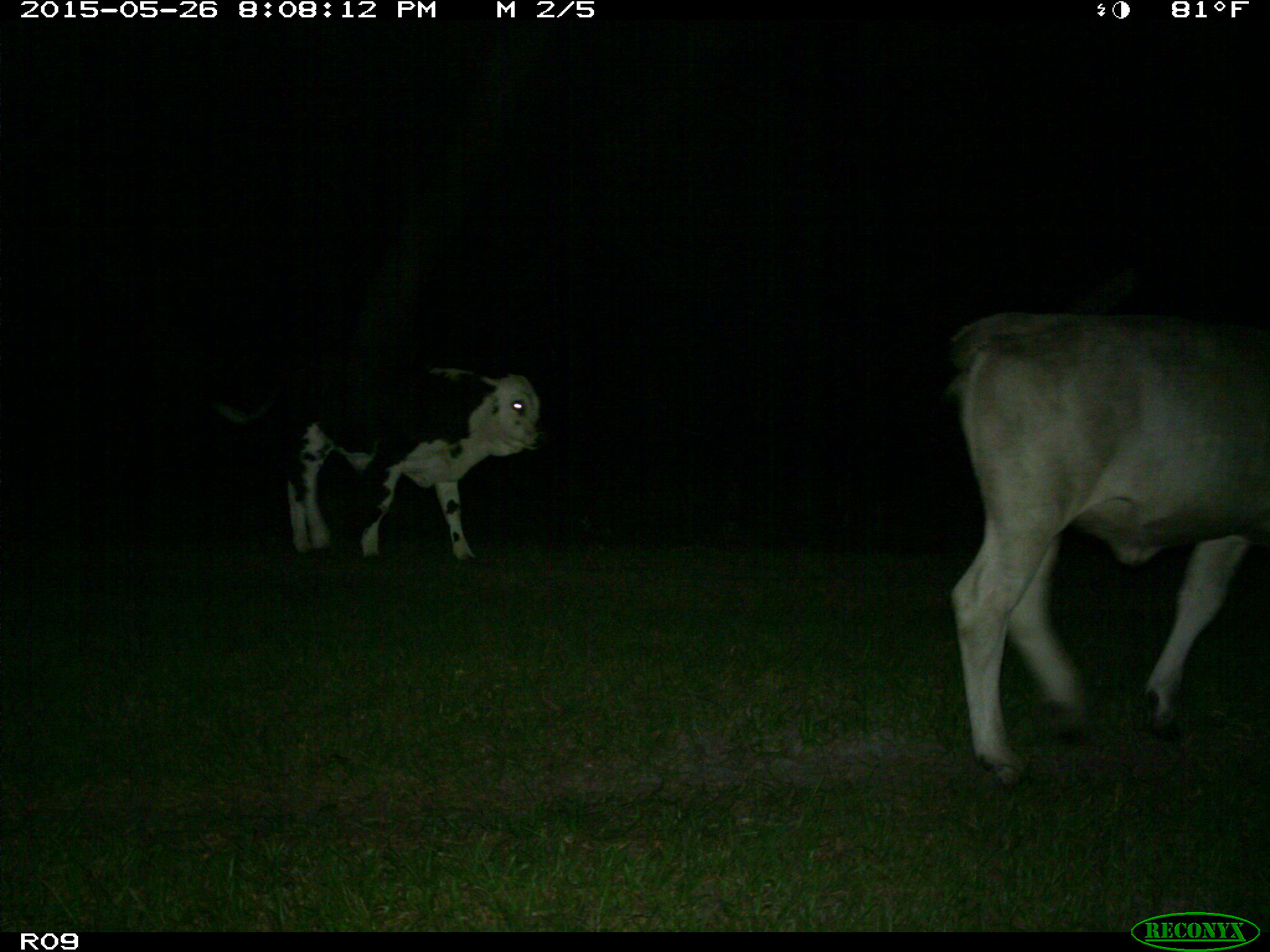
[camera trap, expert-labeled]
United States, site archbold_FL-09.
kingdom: Animalia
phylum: Chordata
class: Mammalia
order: Artiodactyla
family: Bovidae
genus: Bos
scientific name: Bos taurus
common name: domestic cow